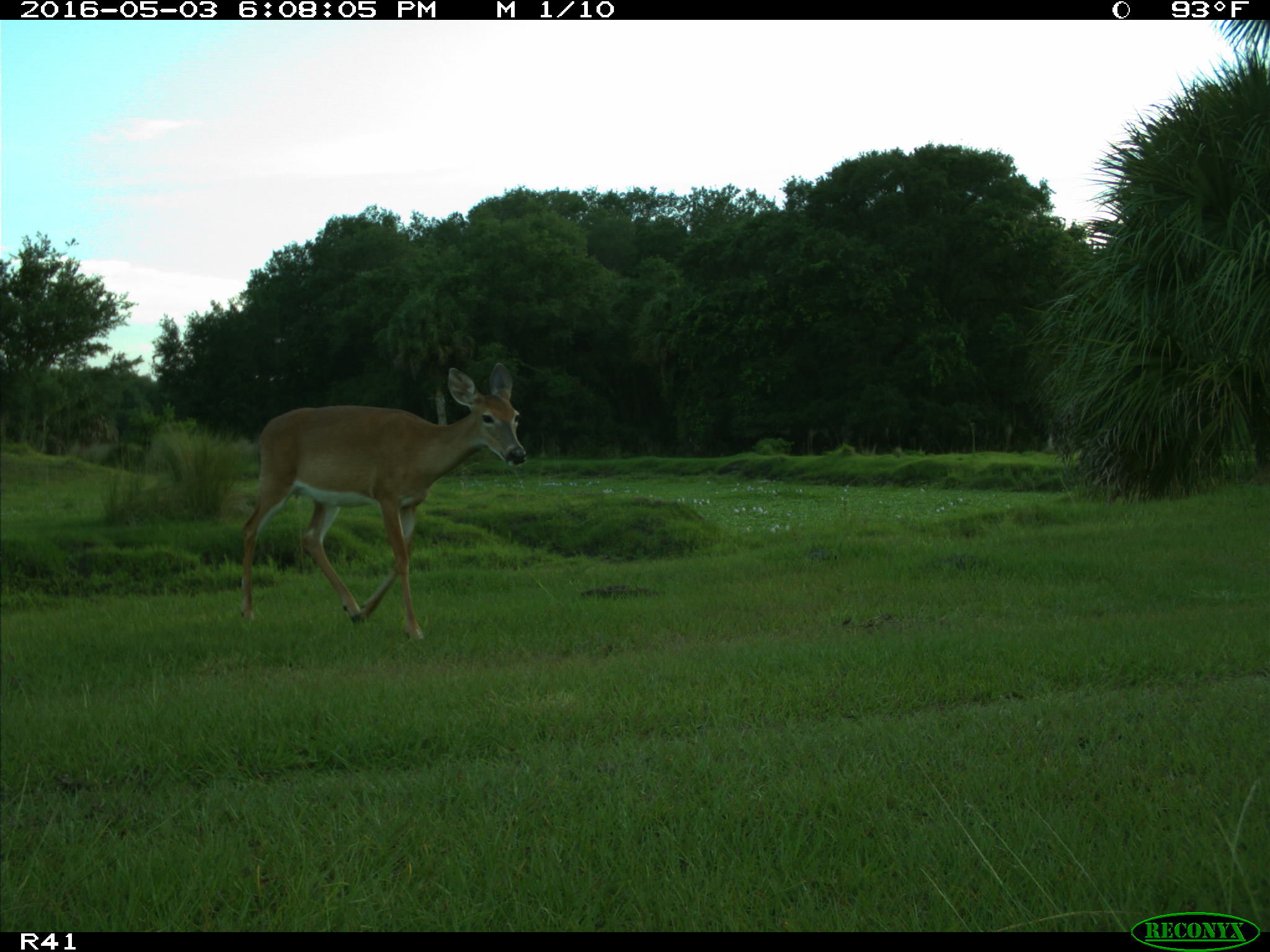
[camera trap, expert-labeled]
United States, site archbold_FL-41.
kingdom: Animalia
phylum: Chordata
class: Mammalia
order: Artiodactyla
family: Cervidae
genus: Odocoileus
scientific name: Odocoileus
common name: deer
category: unidentified deer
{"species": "unidentified deer (deer) (Odocoileus)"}